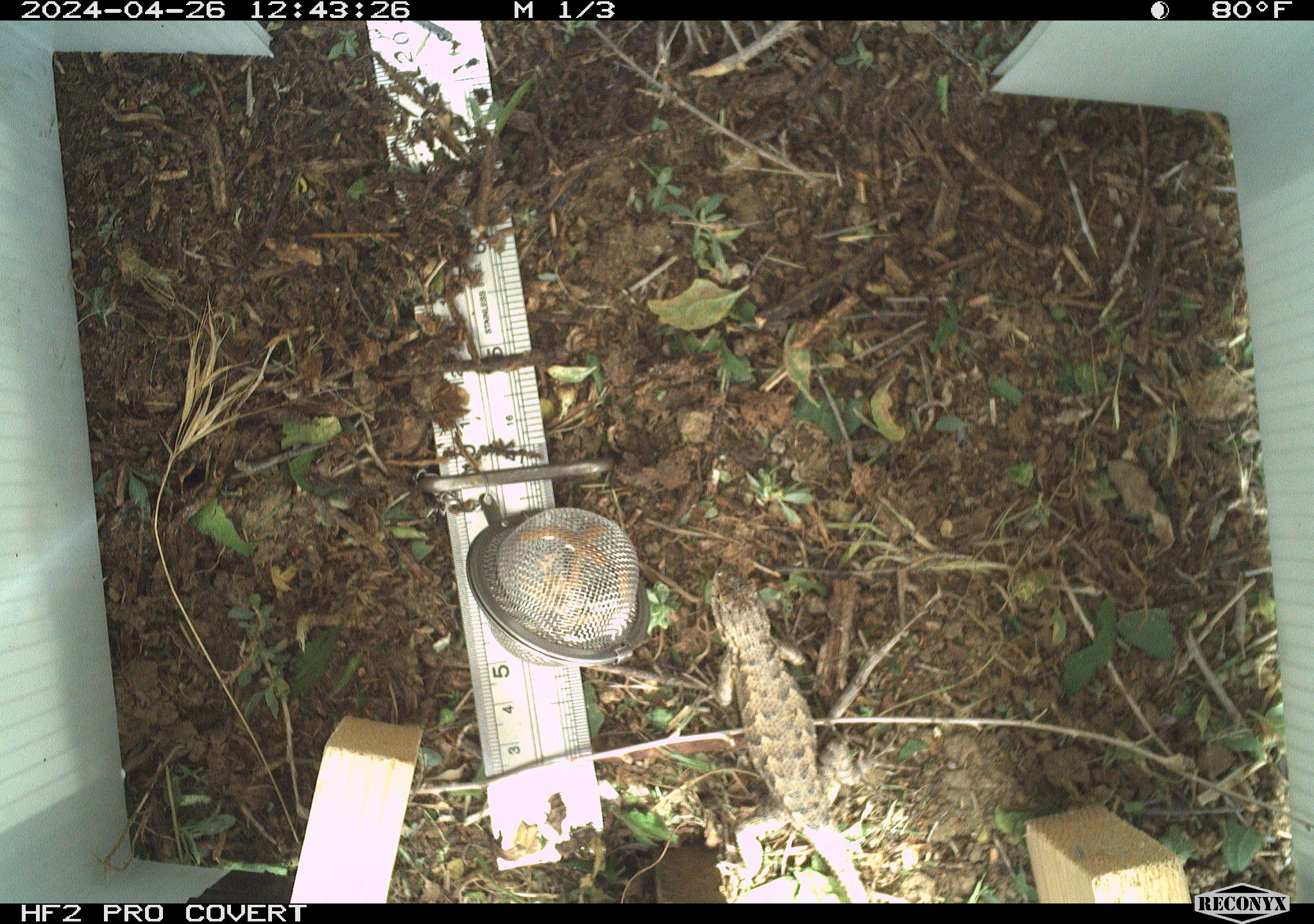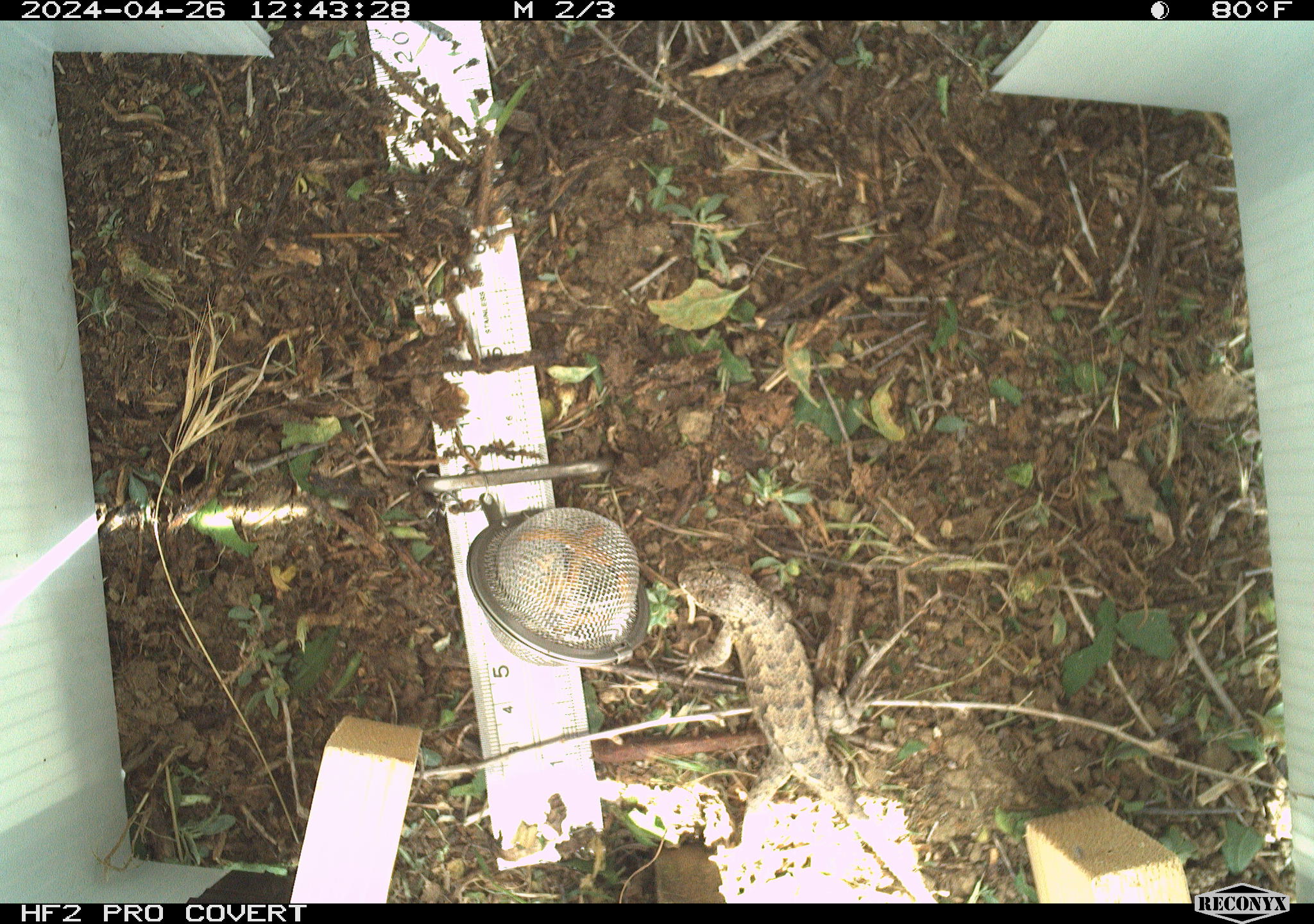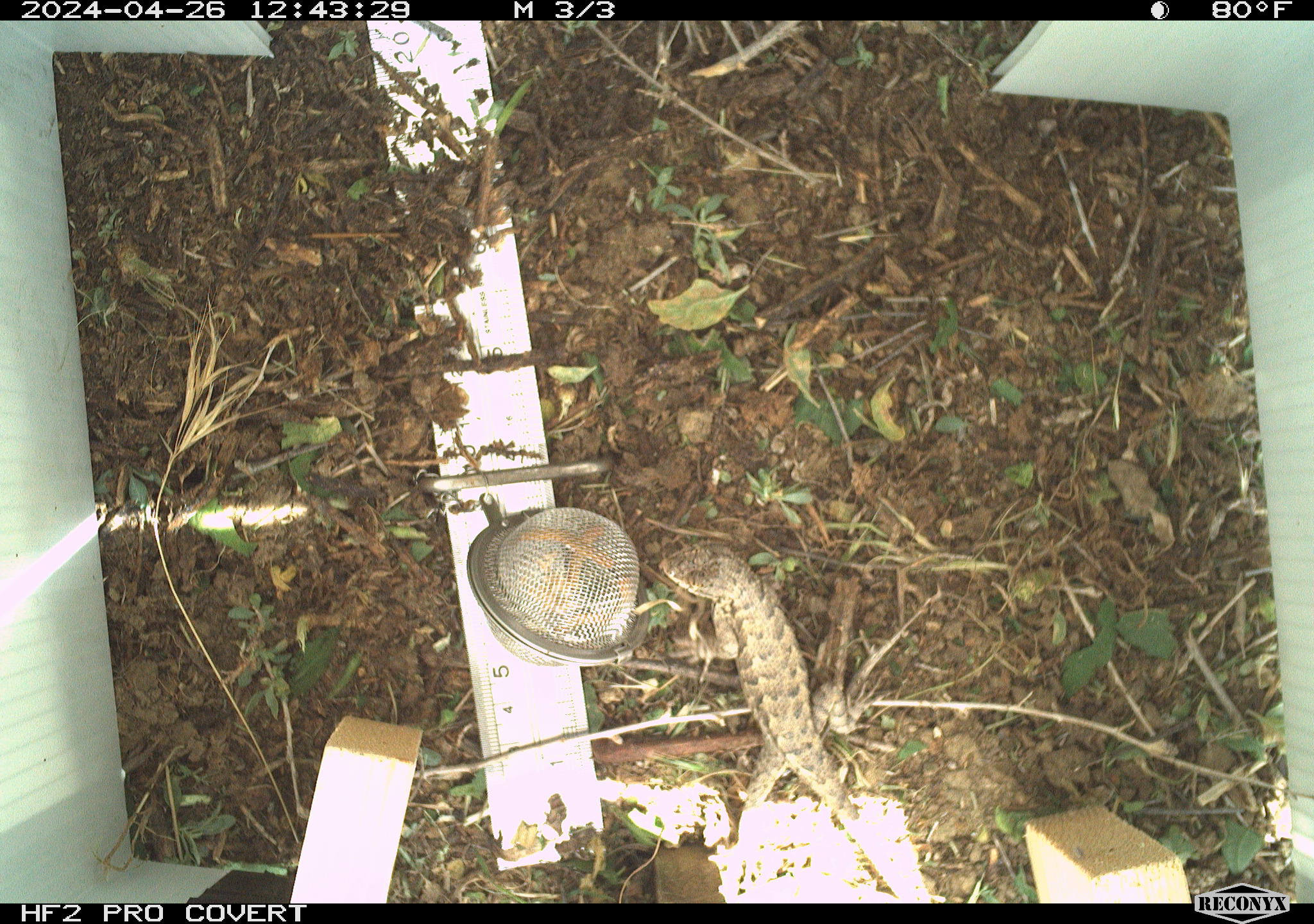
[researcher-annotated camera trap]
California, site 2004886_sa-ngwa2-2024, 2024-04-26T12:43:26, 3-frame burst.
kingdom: Animalia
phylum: Chordata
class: Reptilia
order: Squamata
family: Phrynosomatidae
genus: Sceloporus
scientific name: Sceloporus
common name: spiny lizards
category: sceloporus species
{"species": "sceloporus species (spiny lizards) (Sceloporus)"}